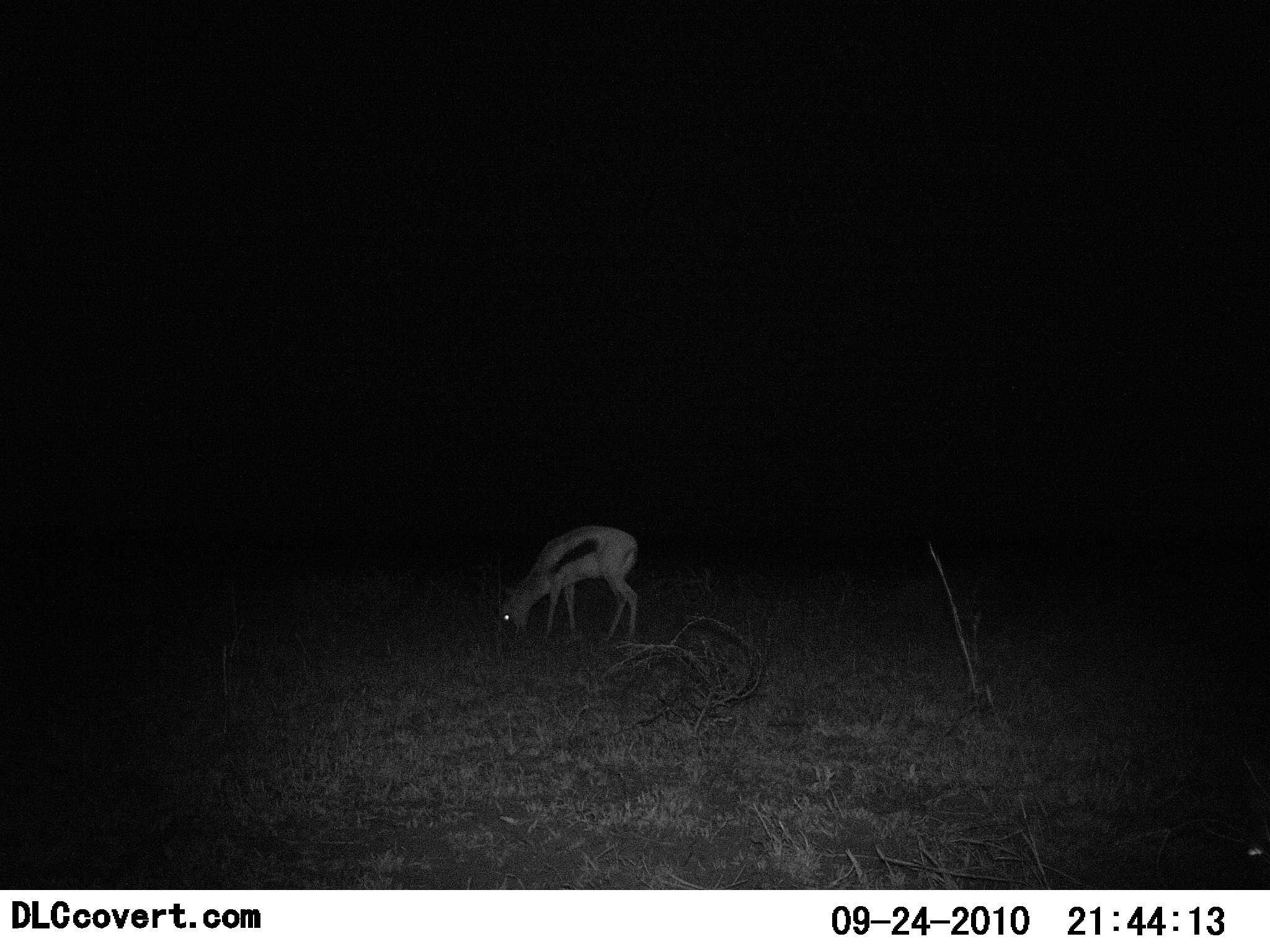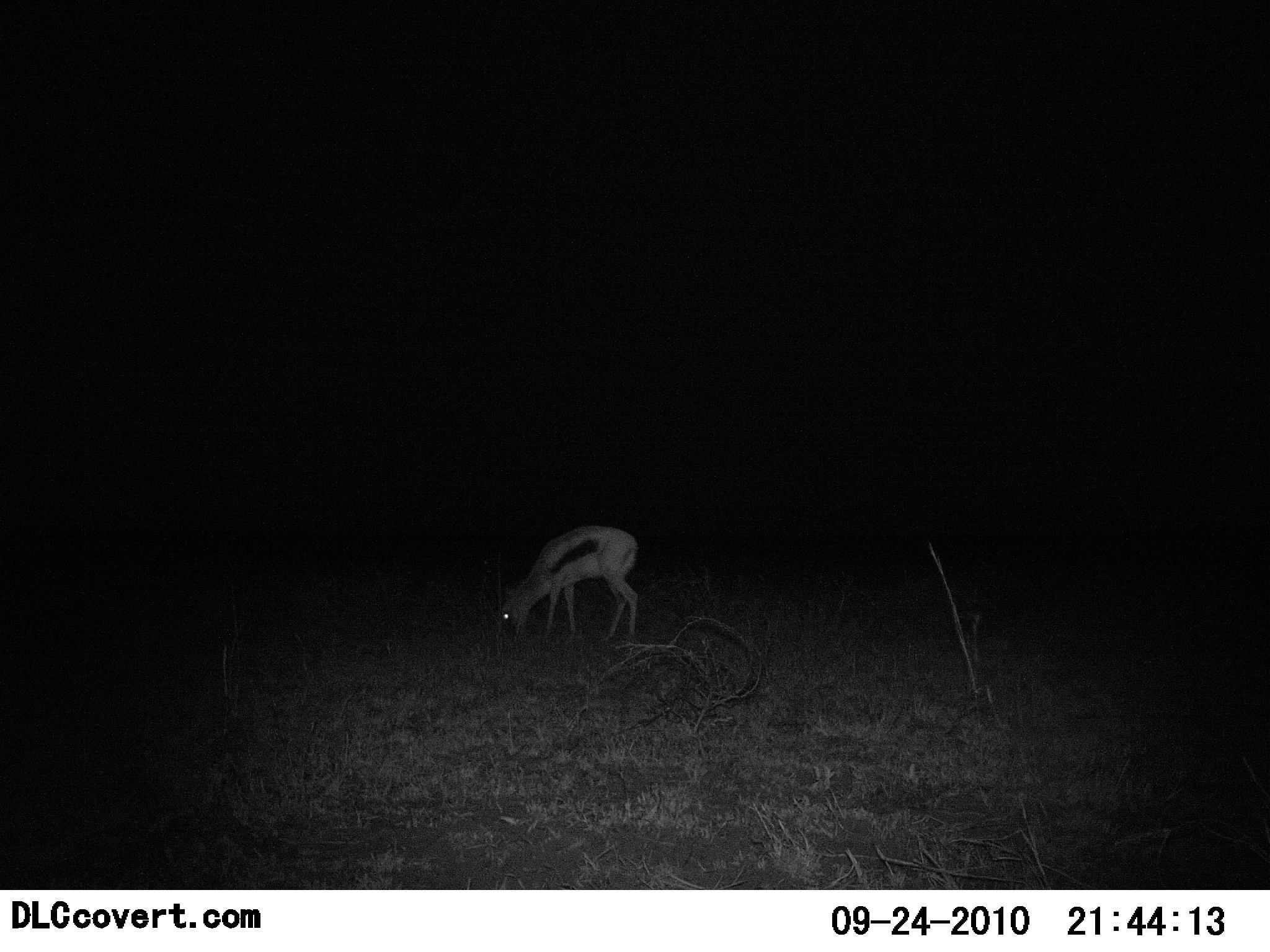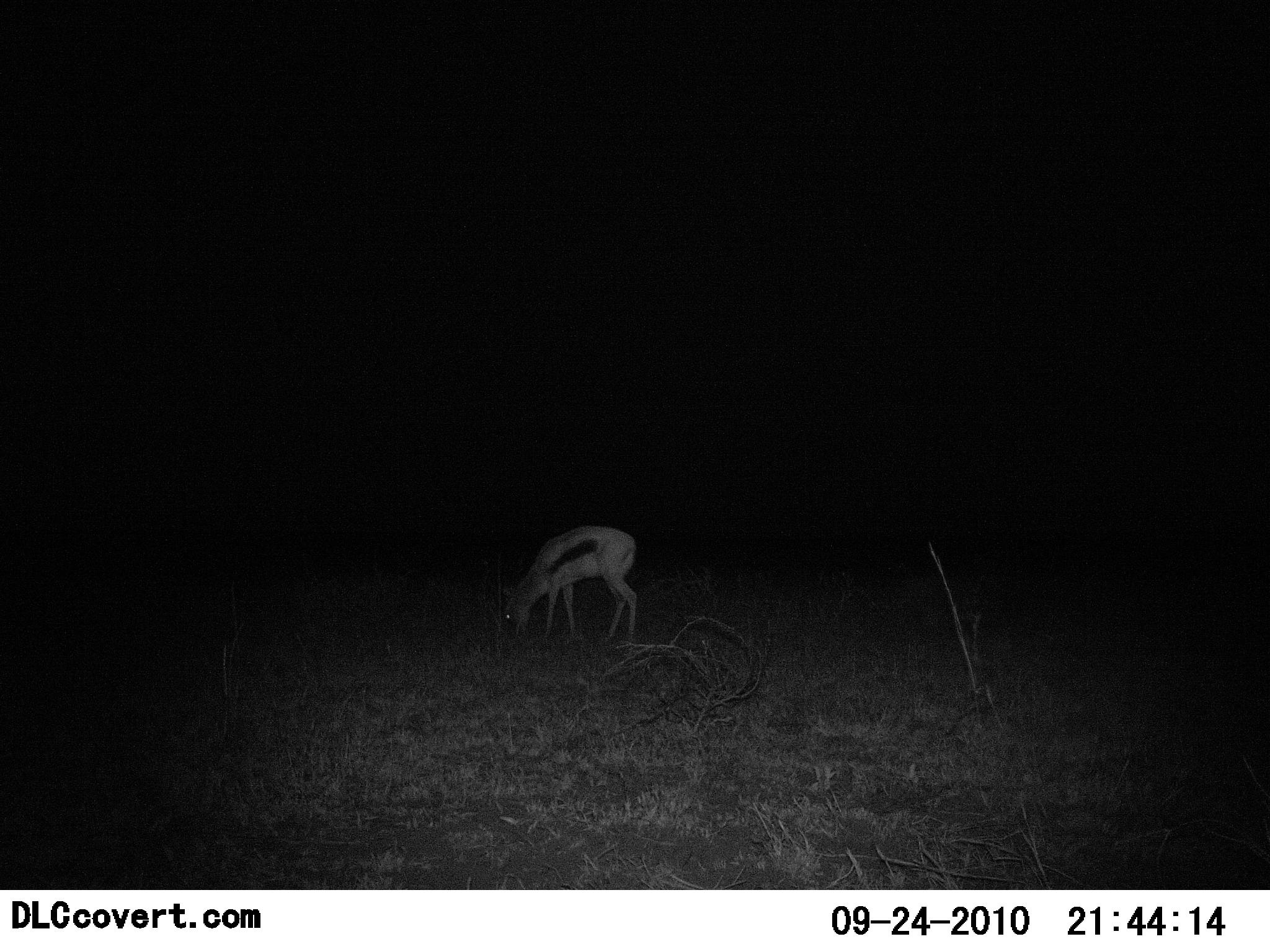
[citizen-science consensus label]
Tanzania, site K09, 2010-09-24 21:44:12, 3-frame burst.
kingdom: Animalia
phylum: Chordata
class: Mammalia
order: Artiodactyla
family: Bovidae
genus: Eudorcas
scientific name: Eudorcas thomsonii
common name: thomson's gazelle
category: gazellethomsons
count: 1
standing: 17%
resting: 0%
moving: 0%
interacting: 0%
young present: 0%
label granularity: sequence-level